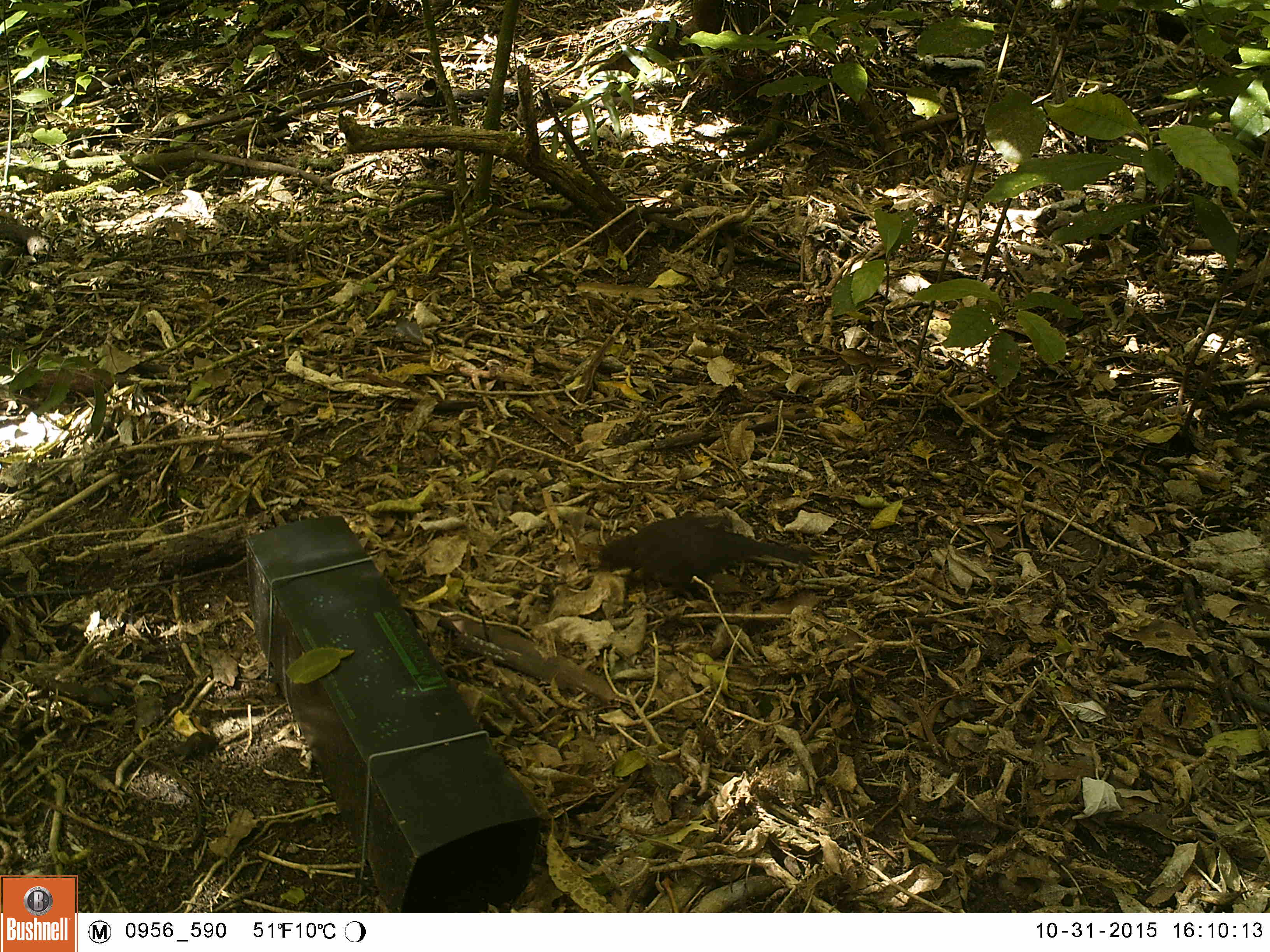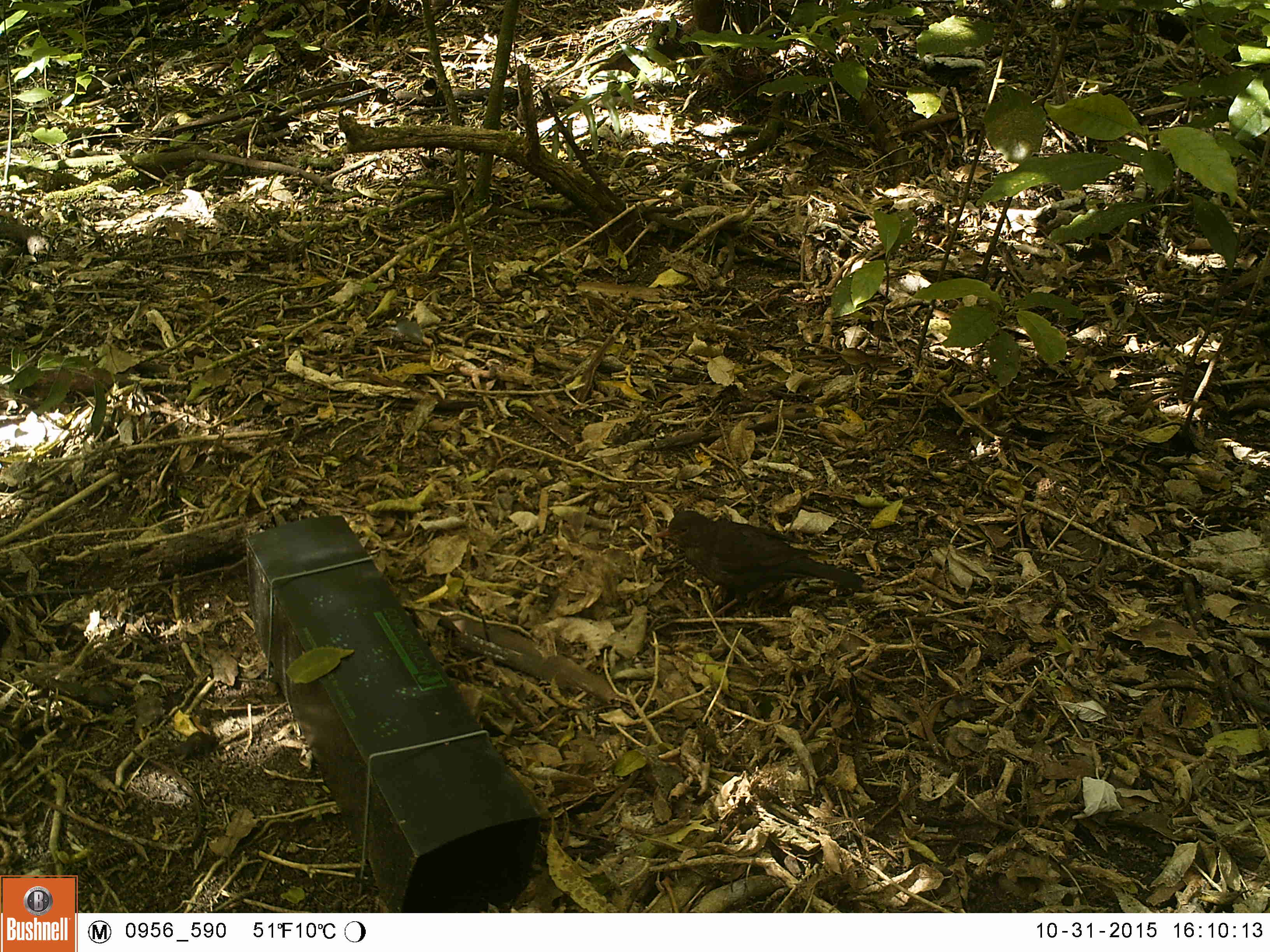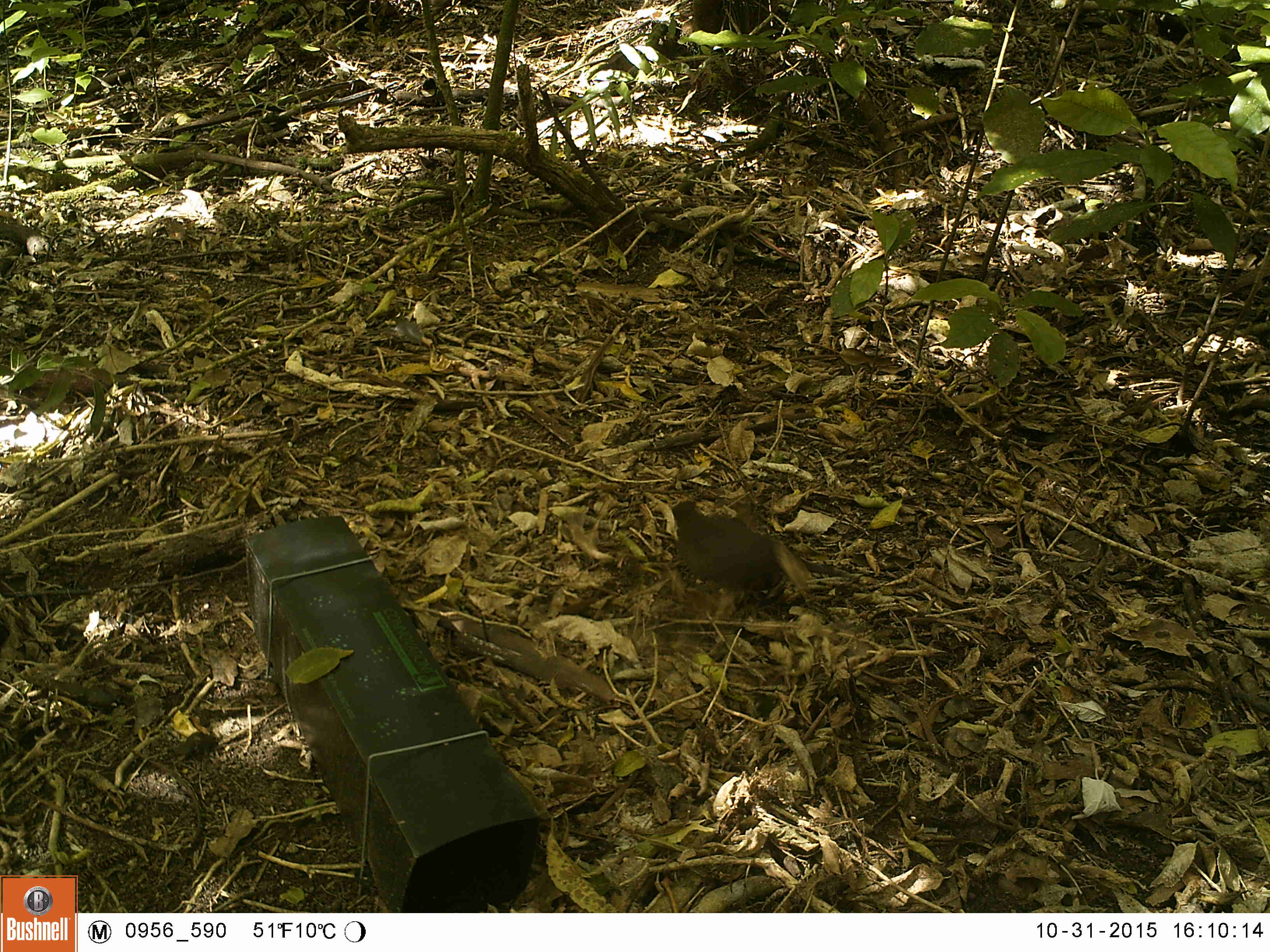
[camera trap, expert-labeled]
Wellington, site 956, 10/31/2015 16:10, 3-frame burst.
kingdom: Animalia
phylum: Chordata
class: Aves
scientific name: Aves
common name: bird